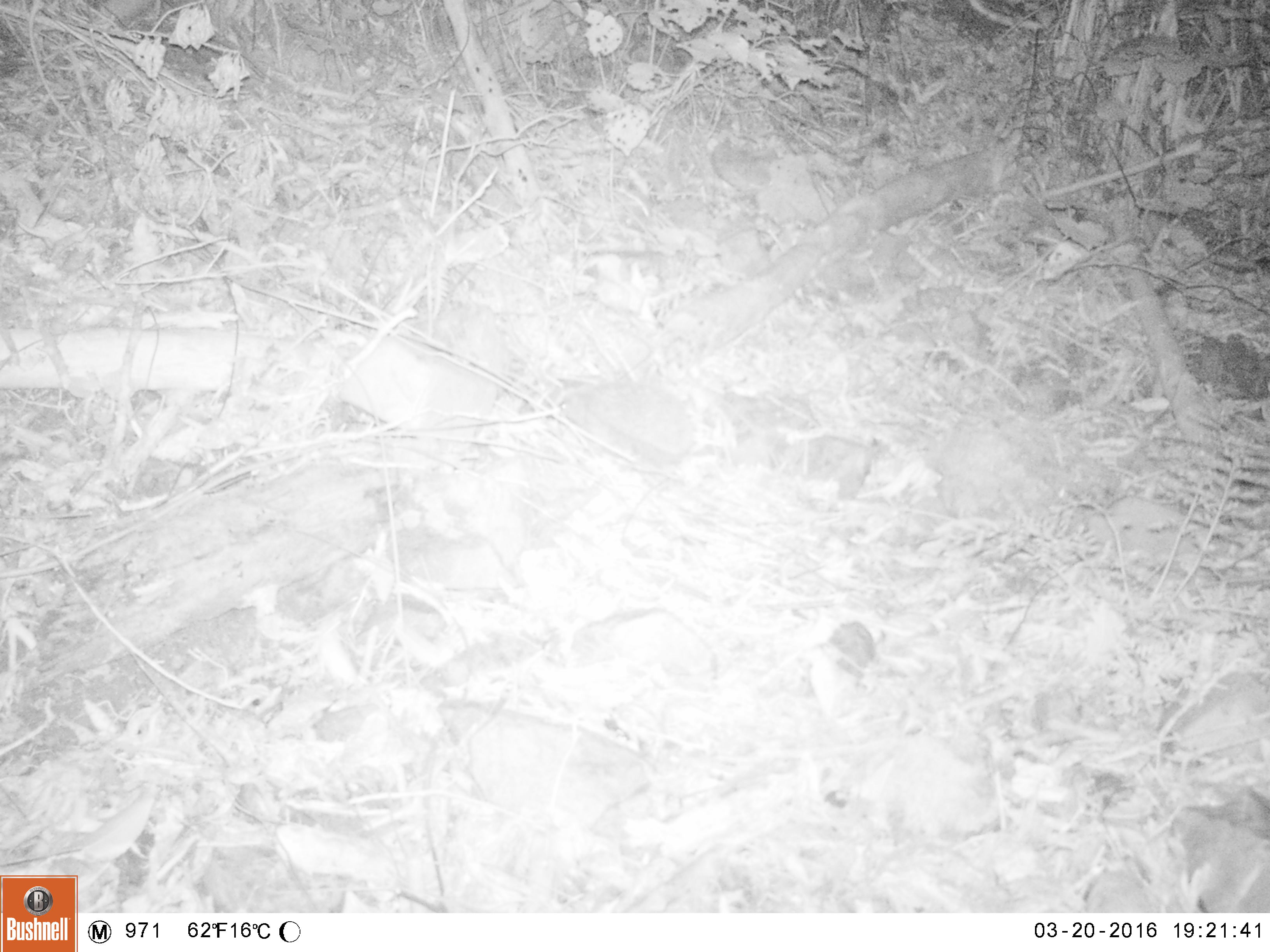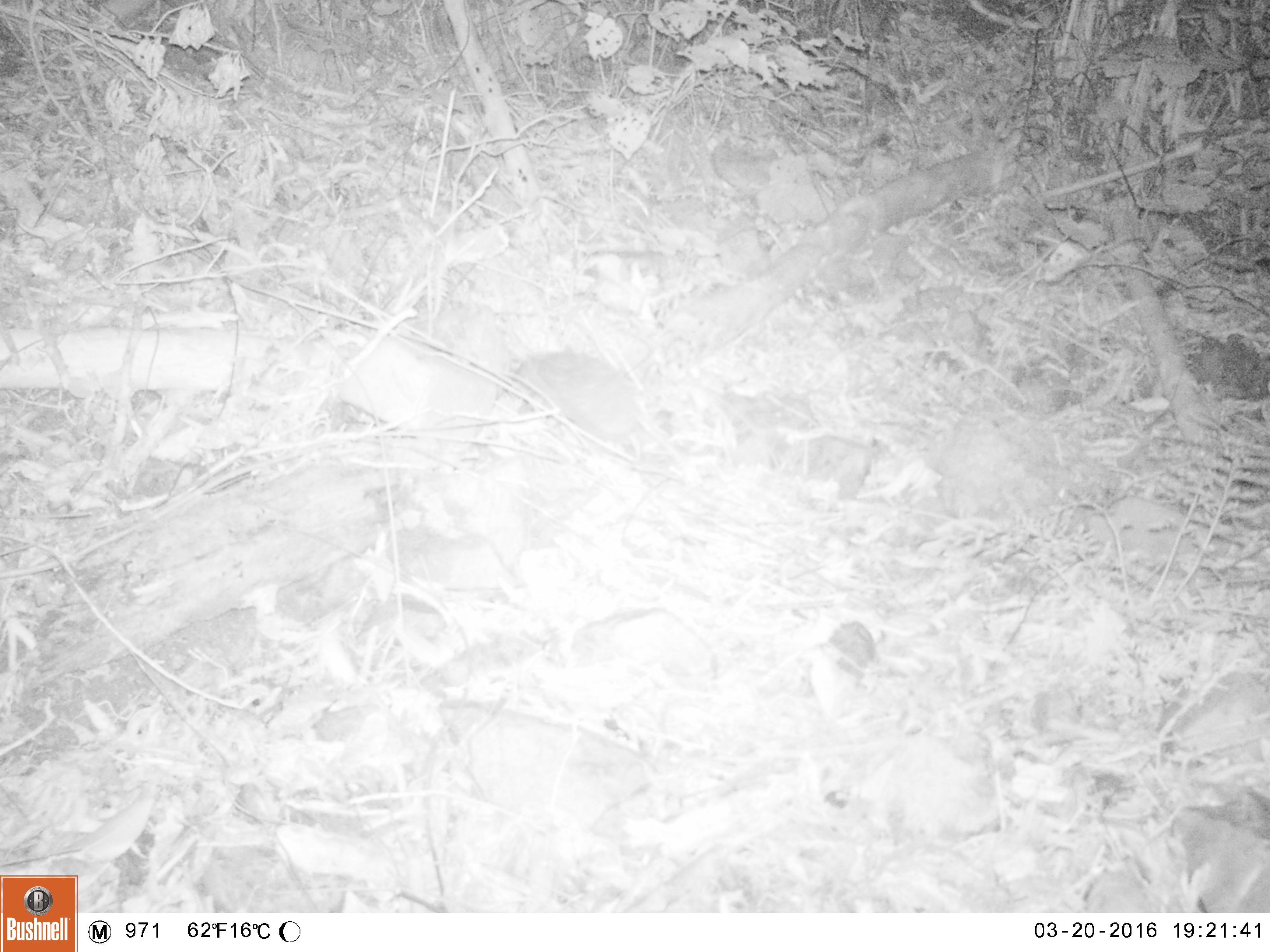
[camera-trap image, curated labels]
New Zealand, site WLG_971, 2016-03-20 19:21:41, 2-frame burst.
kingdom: Animalia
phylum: Chordata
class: Mammalia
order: Eulipotyphla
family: Erinaceidae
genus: Erinaceus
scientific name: Erinaceus europaeus europaeus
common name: european hedgehog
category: hedgehog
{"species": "hedgehog (european hedgehog) (Erinaceus europaeus europaeus)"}